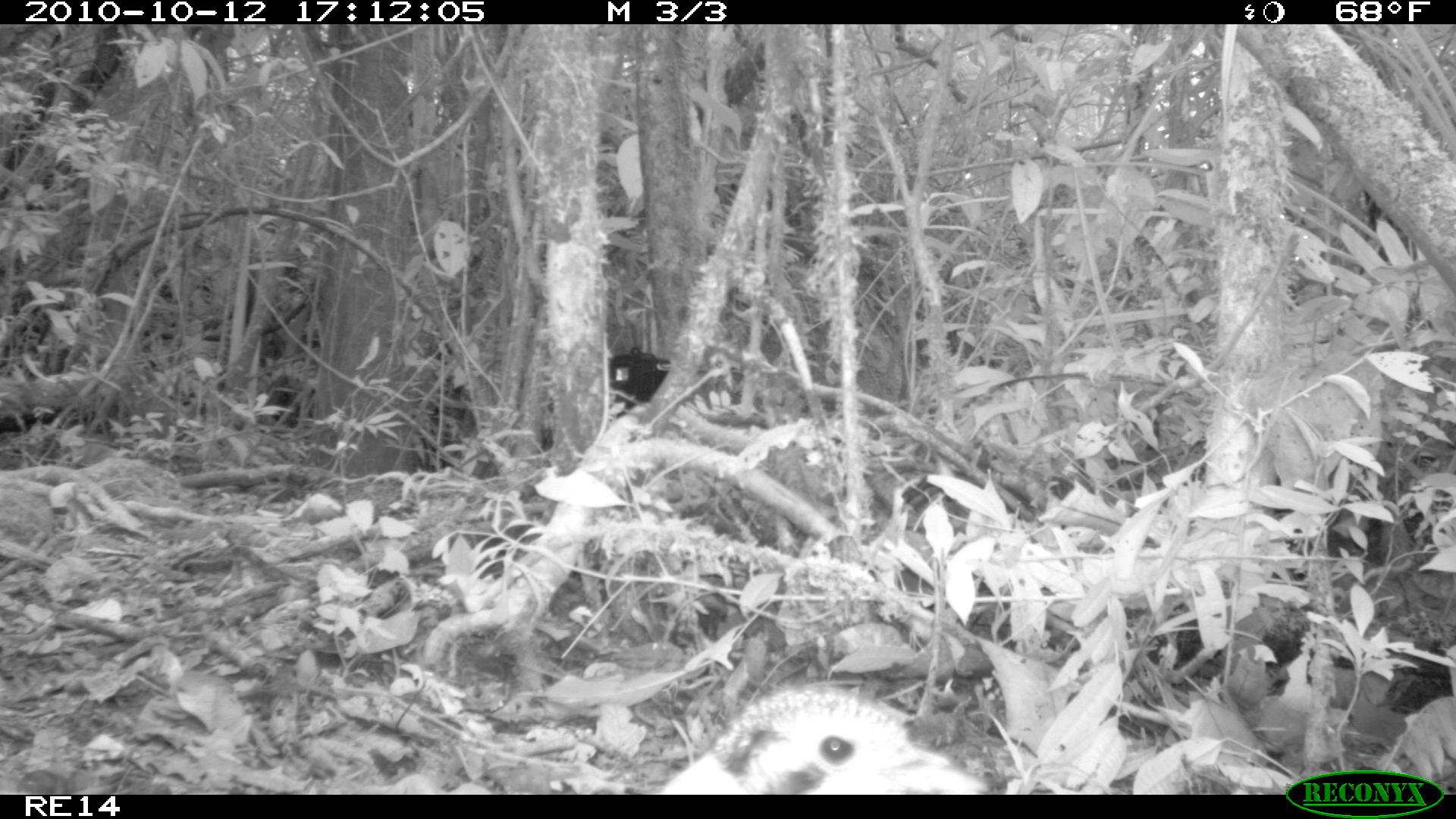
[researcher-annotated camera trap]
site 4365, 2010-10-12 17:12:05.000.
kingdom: Animalia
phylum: Chordata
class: Aves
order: Coraciiformes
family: Brachypteraciidae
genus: Brachypteracias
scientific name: Brachypteracias squamiger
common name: scaly ground-roller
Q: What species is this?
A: Brachypteracias squamiger (scaly ground-roller).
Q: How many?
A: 1.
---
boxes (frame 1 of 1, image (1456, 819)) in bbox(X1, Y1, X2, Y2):
brachypteracias squamiger: bbox(657, 683, 991, 794)